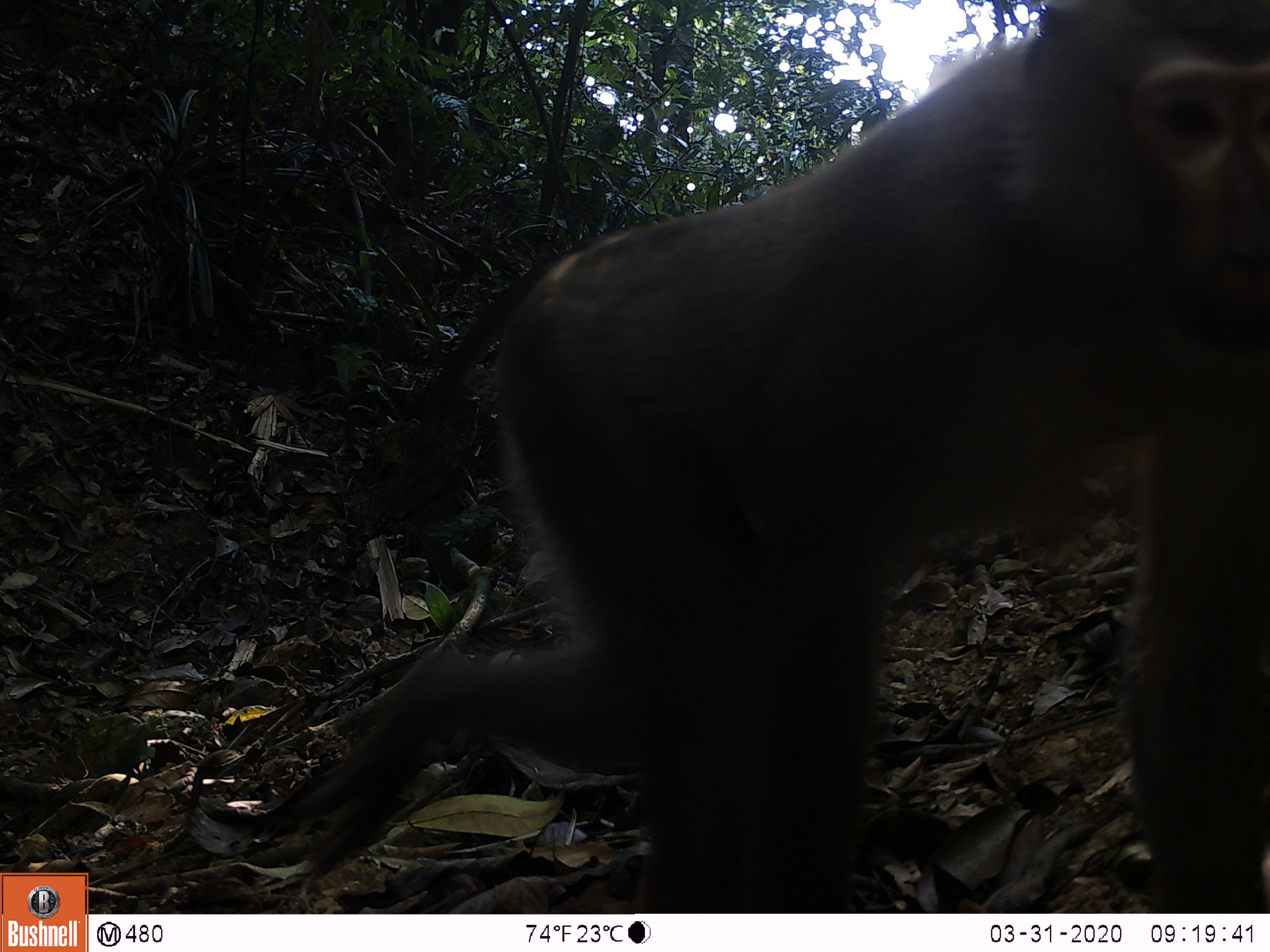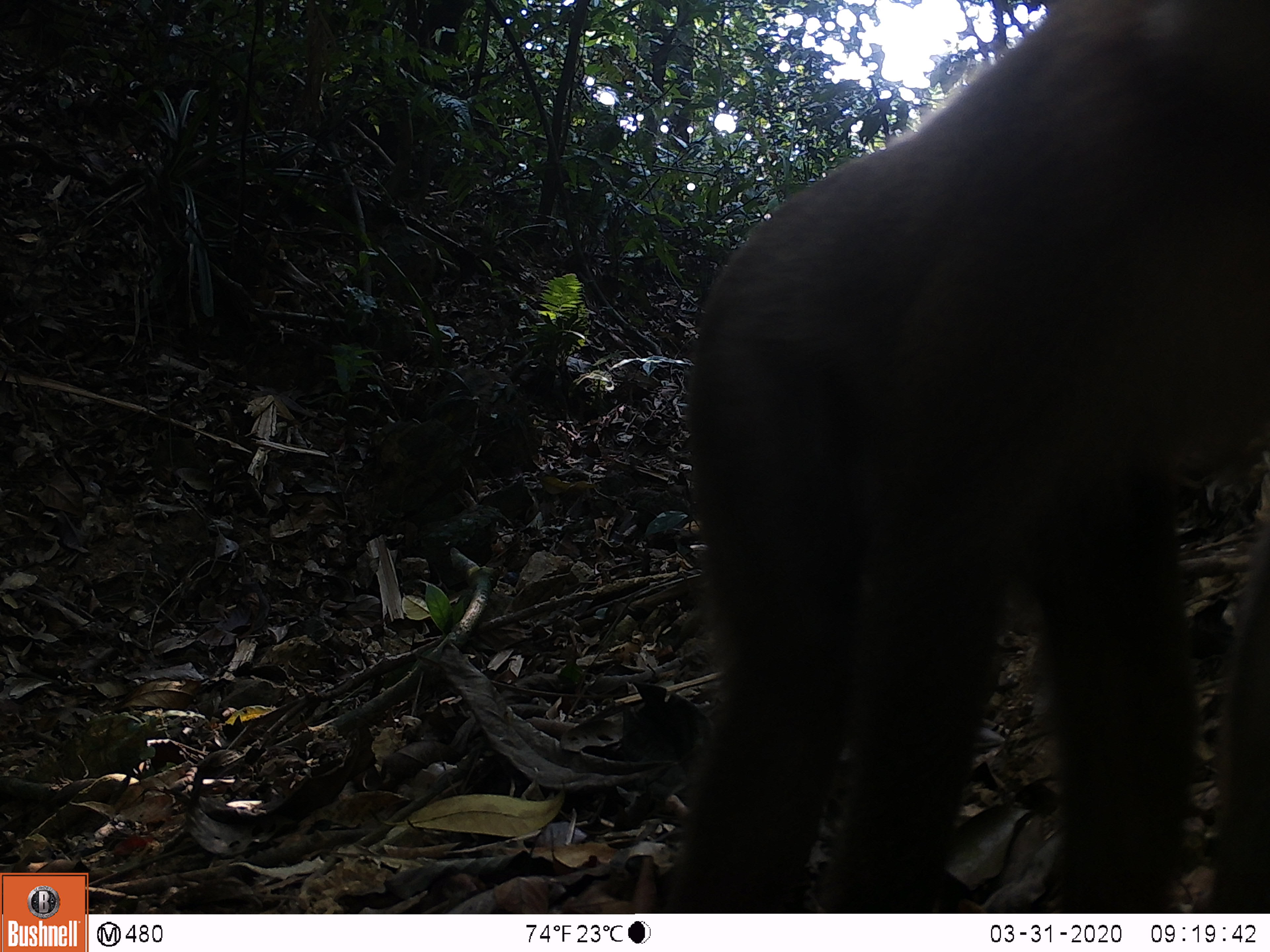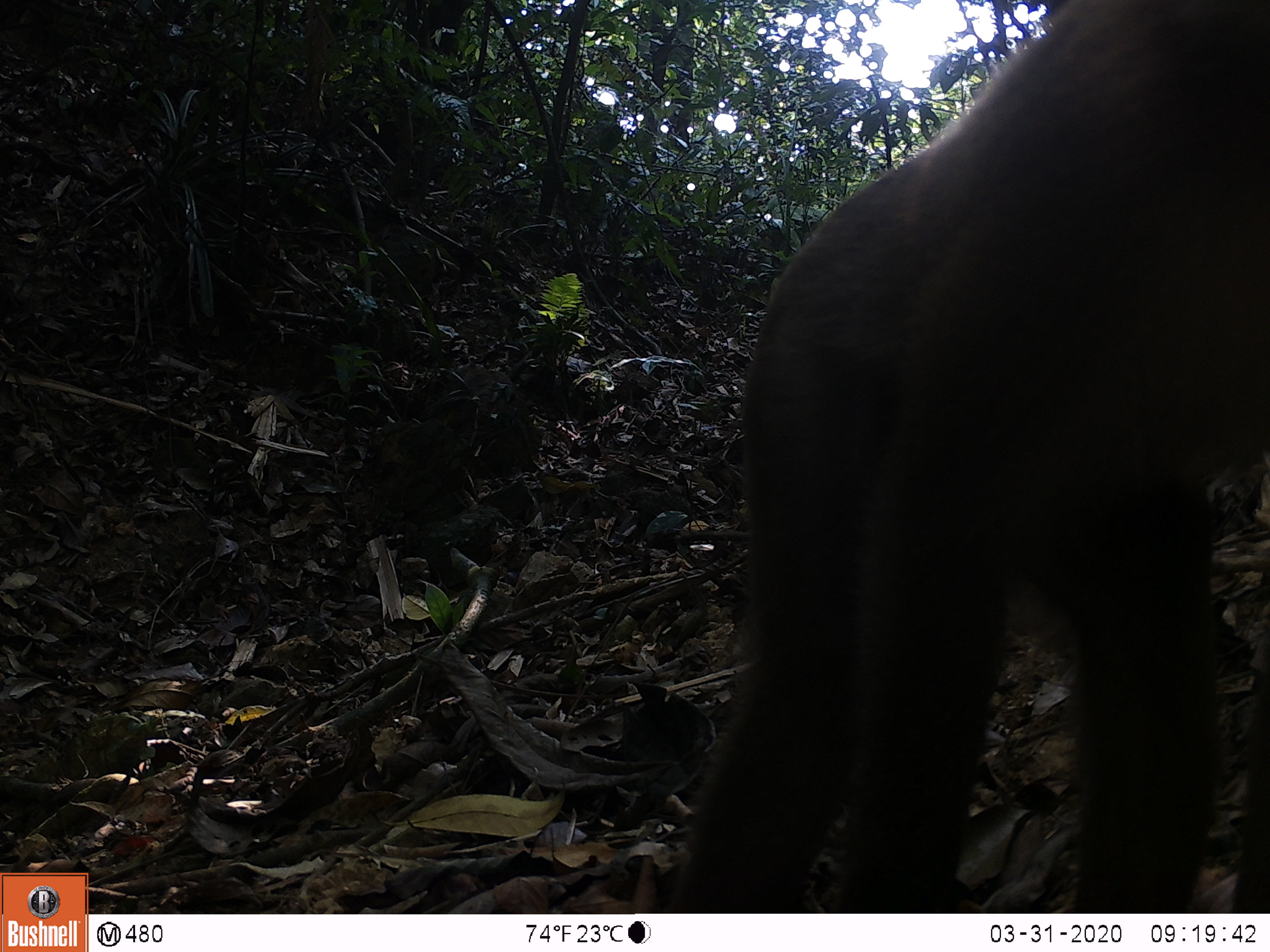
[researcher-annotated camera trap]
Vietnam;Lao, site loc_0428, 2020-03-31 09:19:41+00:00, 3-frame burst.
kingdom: Animalia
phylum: Chordata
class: Mammalia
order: Primates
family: Cercopithecidae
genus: Macaca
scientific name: Macaca nemestrina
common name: pig-tailed macaque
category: pig tailed macaque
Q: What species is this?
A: Pig tailed macaque (pig-tailed macaque) (Macaca nemestrina).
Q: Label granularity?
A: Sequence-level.